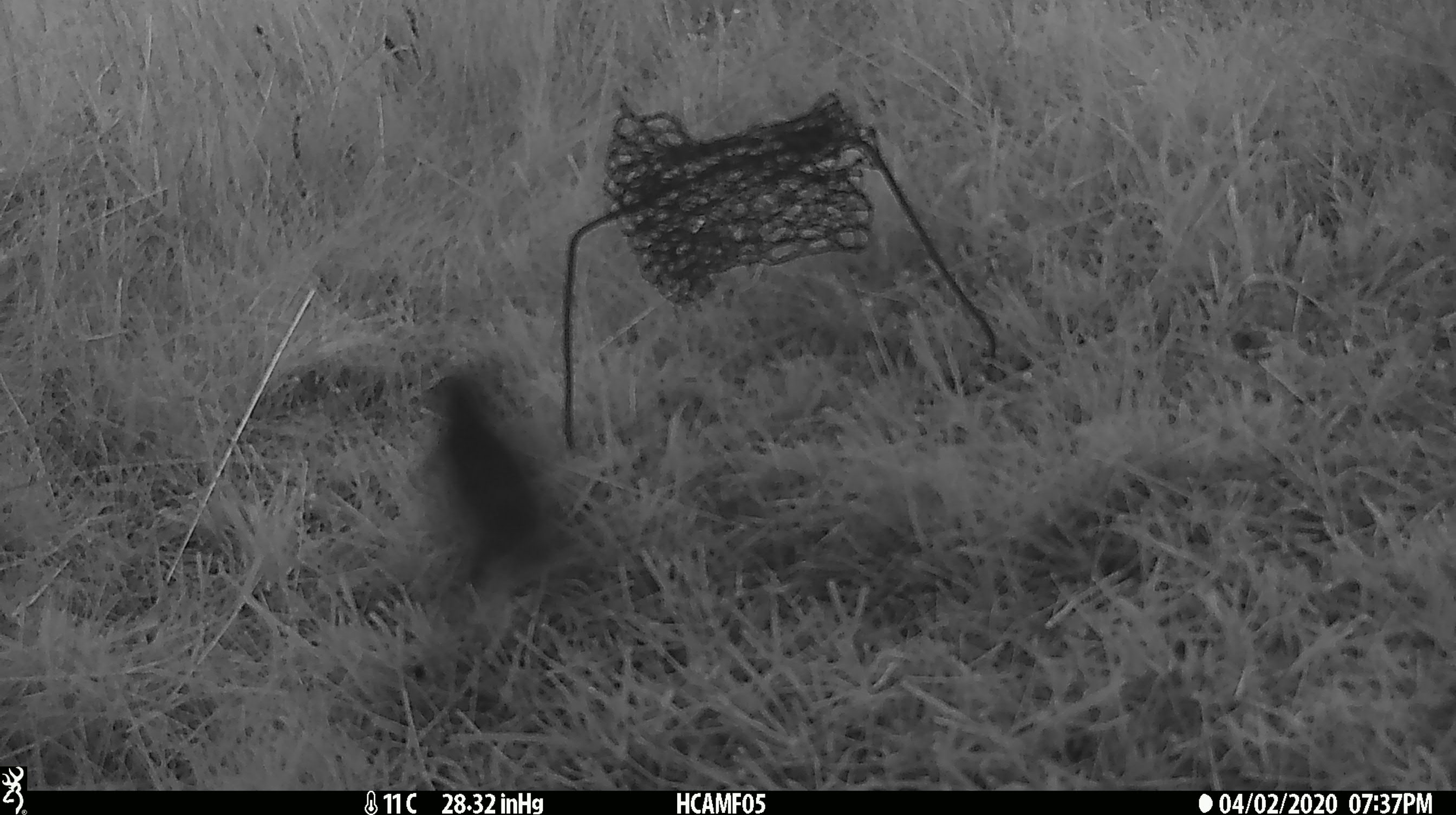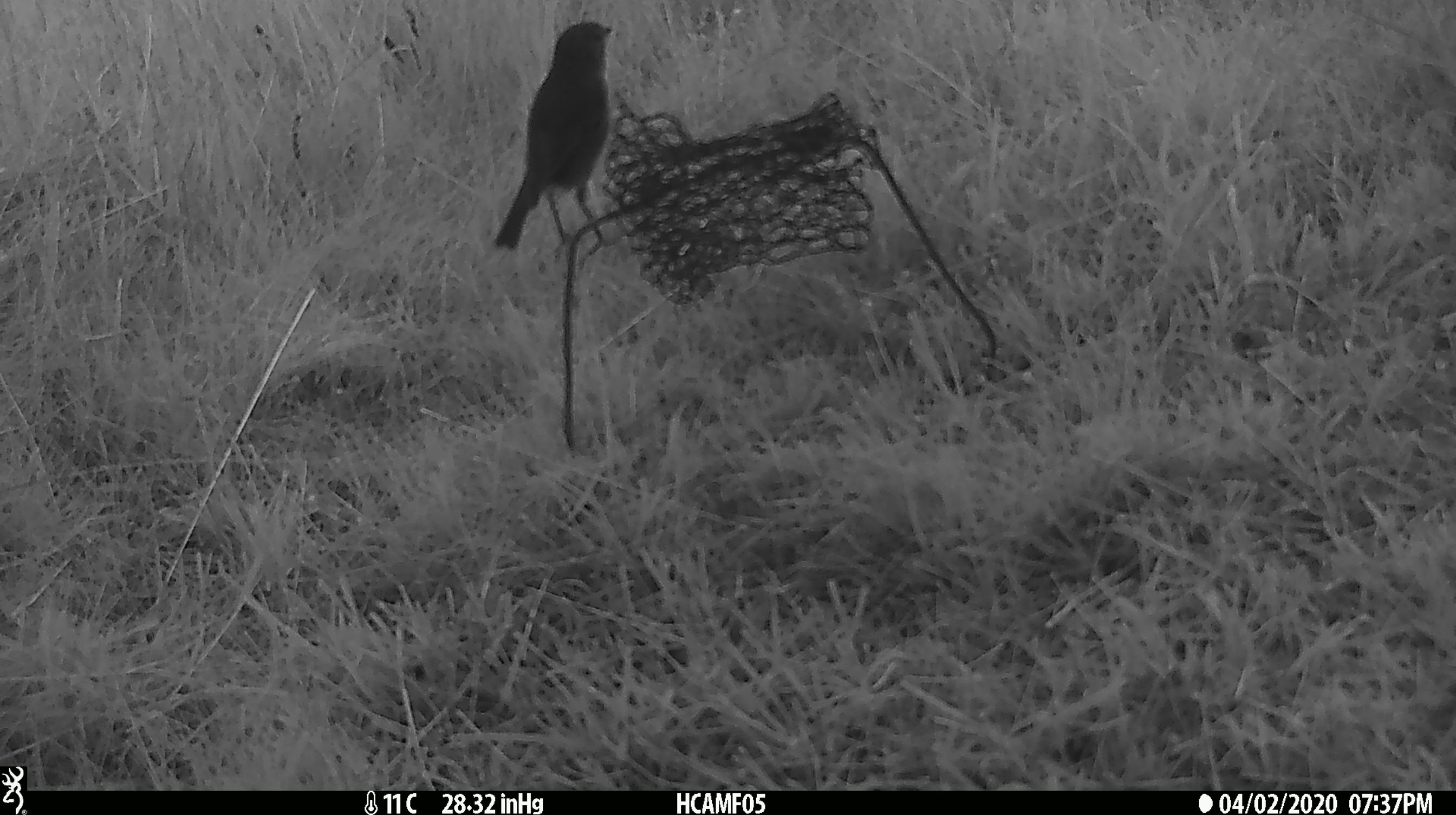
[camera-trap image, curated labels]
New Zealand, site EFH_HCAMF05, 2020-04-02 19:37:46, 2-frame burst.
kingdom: Animalia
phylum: Chordata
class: Aves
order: Passeriformes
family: Petroicidae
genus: Petroica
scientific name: Petroica australis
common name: new zealand robin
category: robin